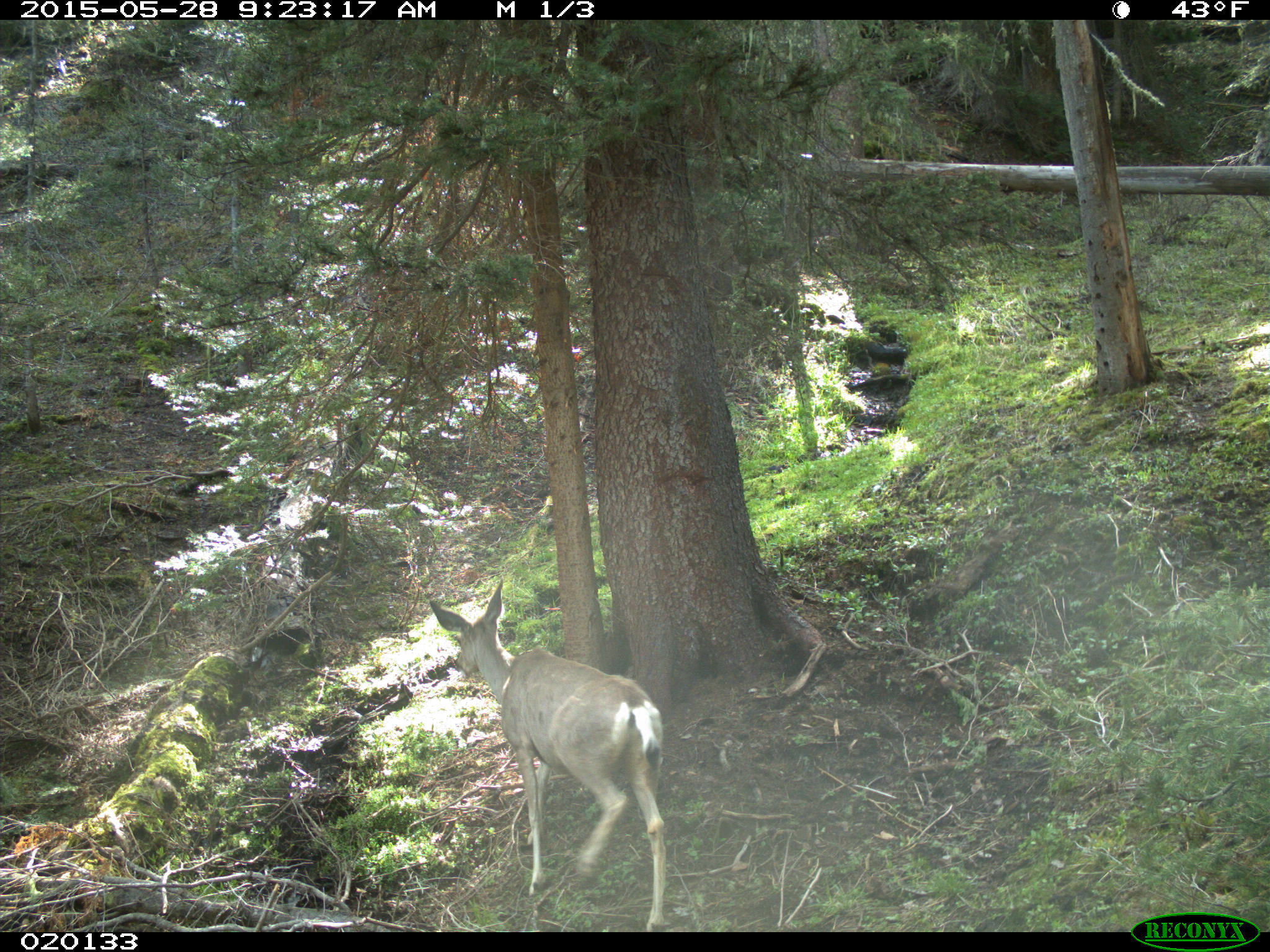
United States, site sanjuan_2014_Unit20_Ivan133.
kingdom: Animalia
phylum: Chordata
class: Mammalia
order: Artiodactyla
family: Cervidae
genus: Odocoileus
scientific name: Odocoileus hemionus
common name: mule deer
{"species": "Odocoileus hemionus (mule deer)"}